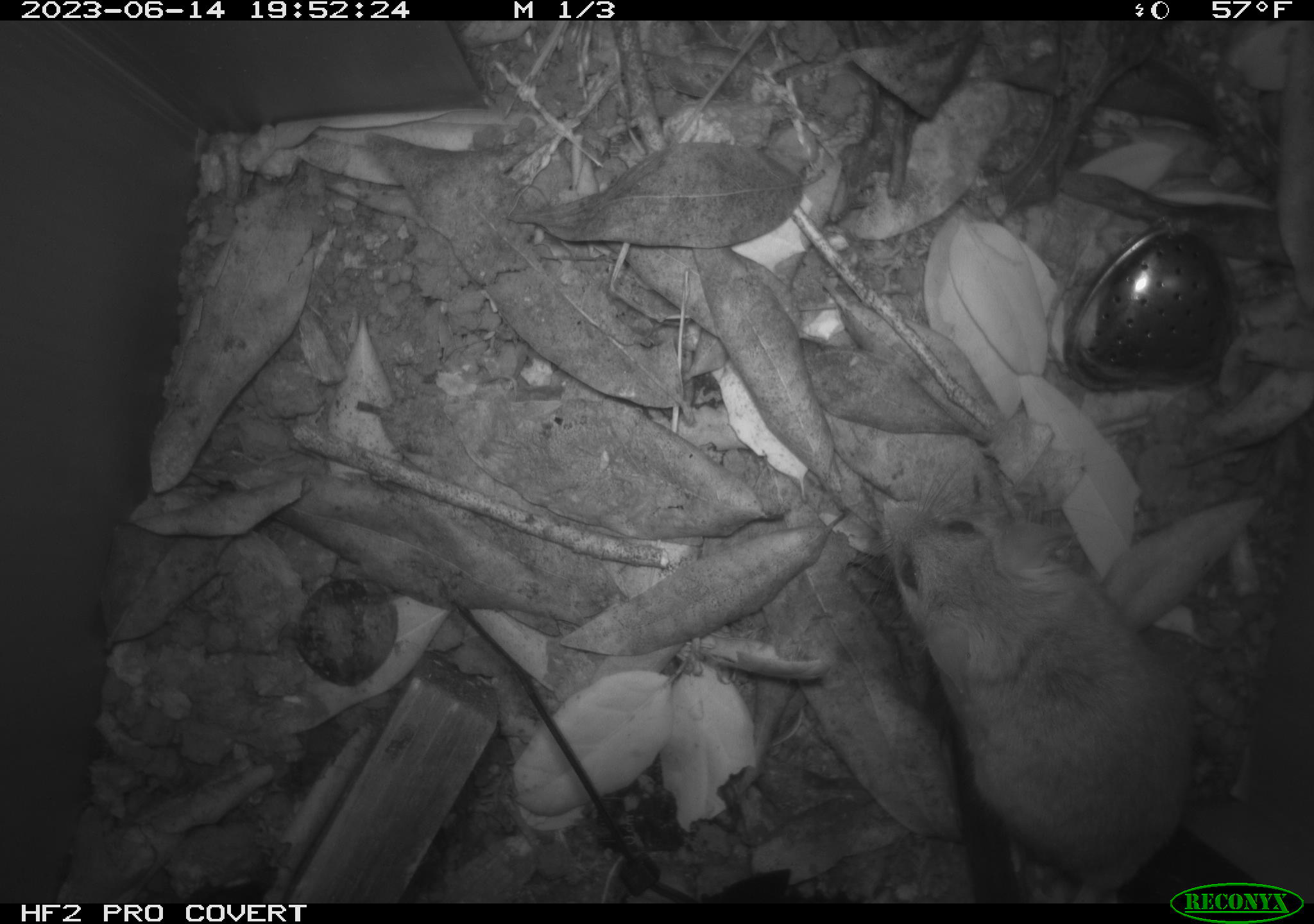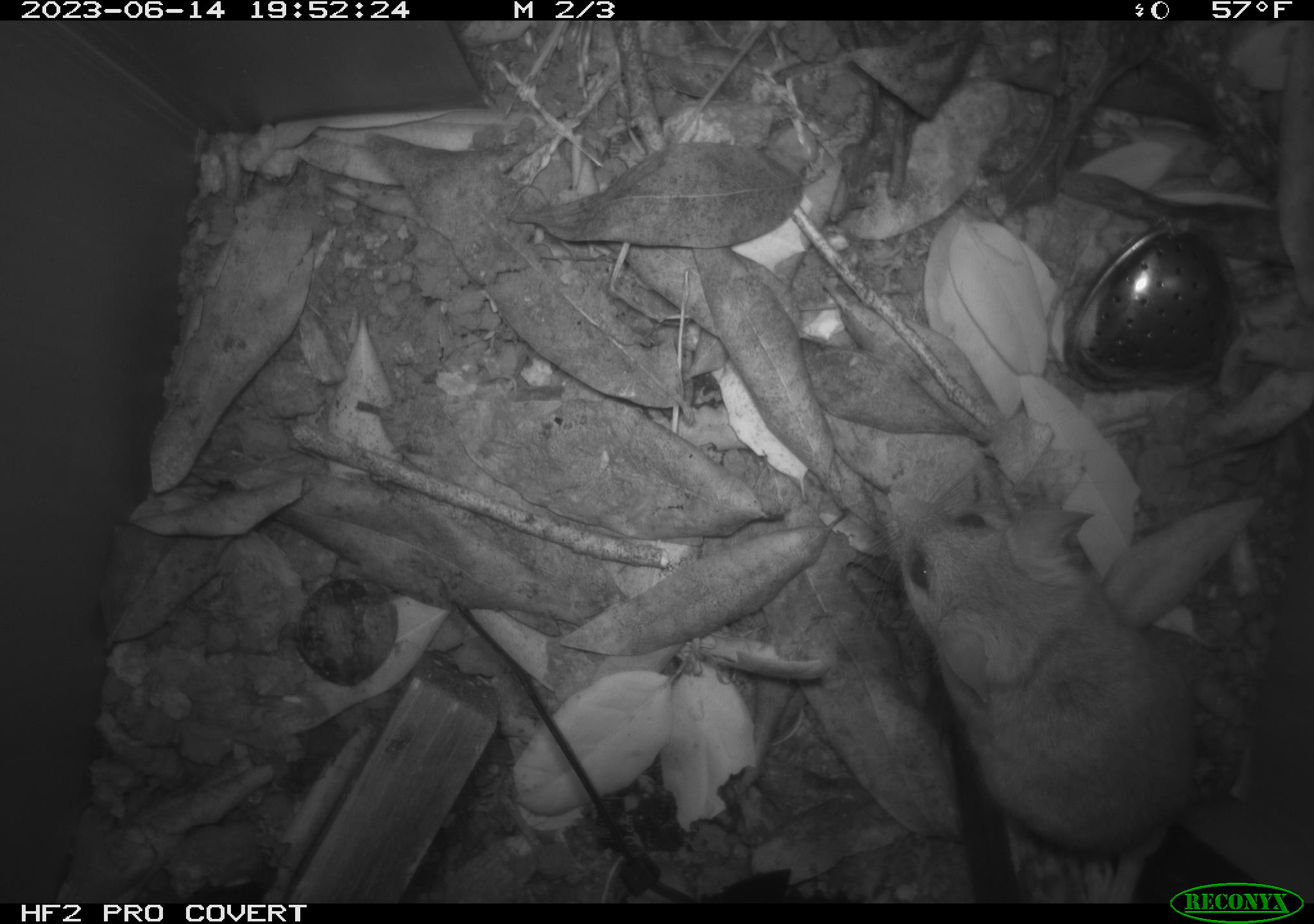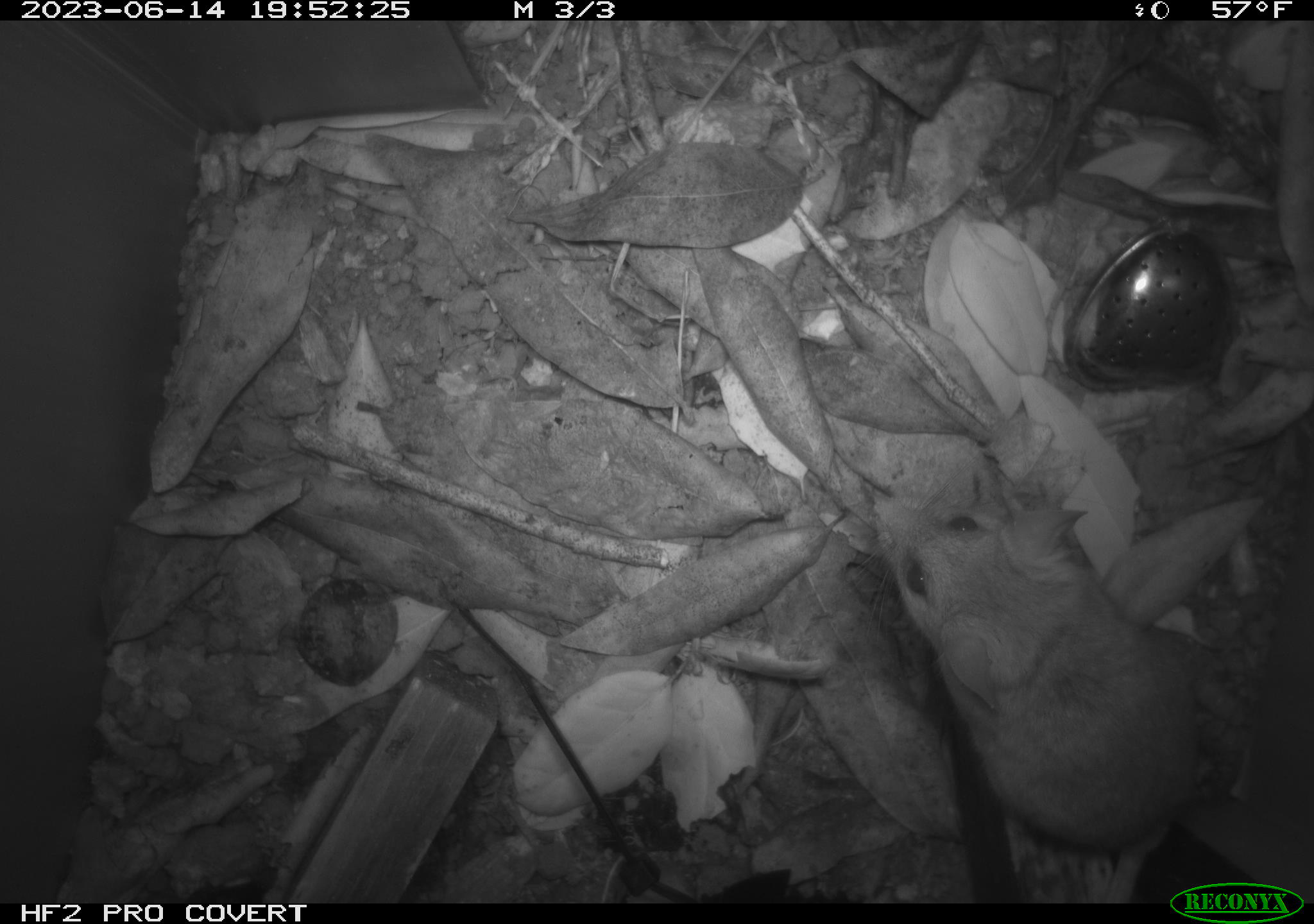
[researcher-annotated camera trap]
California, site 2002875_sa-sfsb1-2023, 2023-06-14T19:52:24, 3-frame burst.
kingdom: Animalia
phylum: Chordata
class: Mammalia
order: Rodentia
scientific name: Rodentia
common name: mouse species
Mouse species (Rodentia).